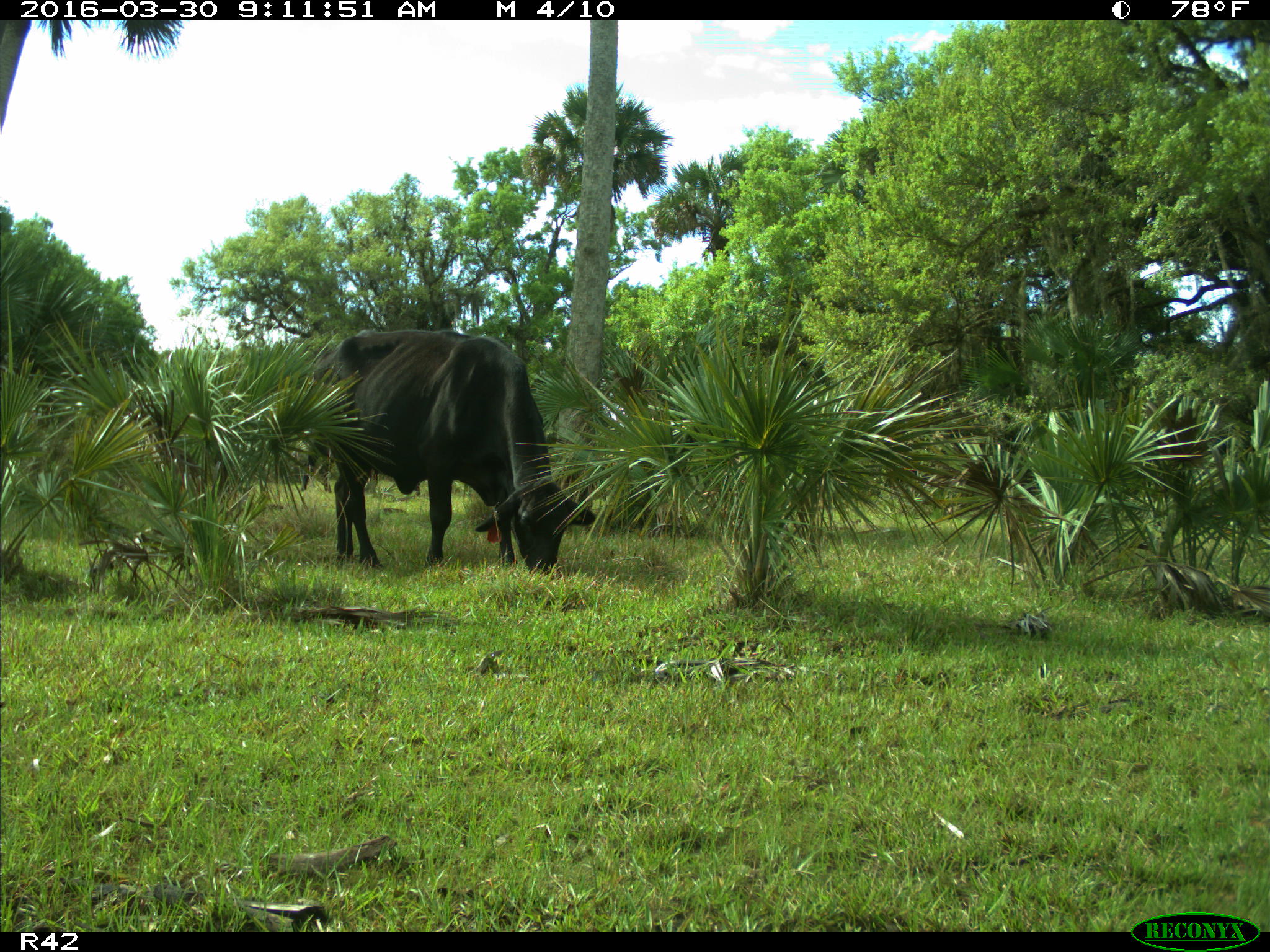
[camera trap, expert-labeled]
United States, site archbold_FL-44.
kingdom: Animalia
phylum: Chordata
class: Mammalia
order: Artiodactyla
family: Bovidae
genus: Bos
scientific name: Bos taurus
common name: domestic cow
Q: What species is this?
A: Bos taurus (domestic cow).